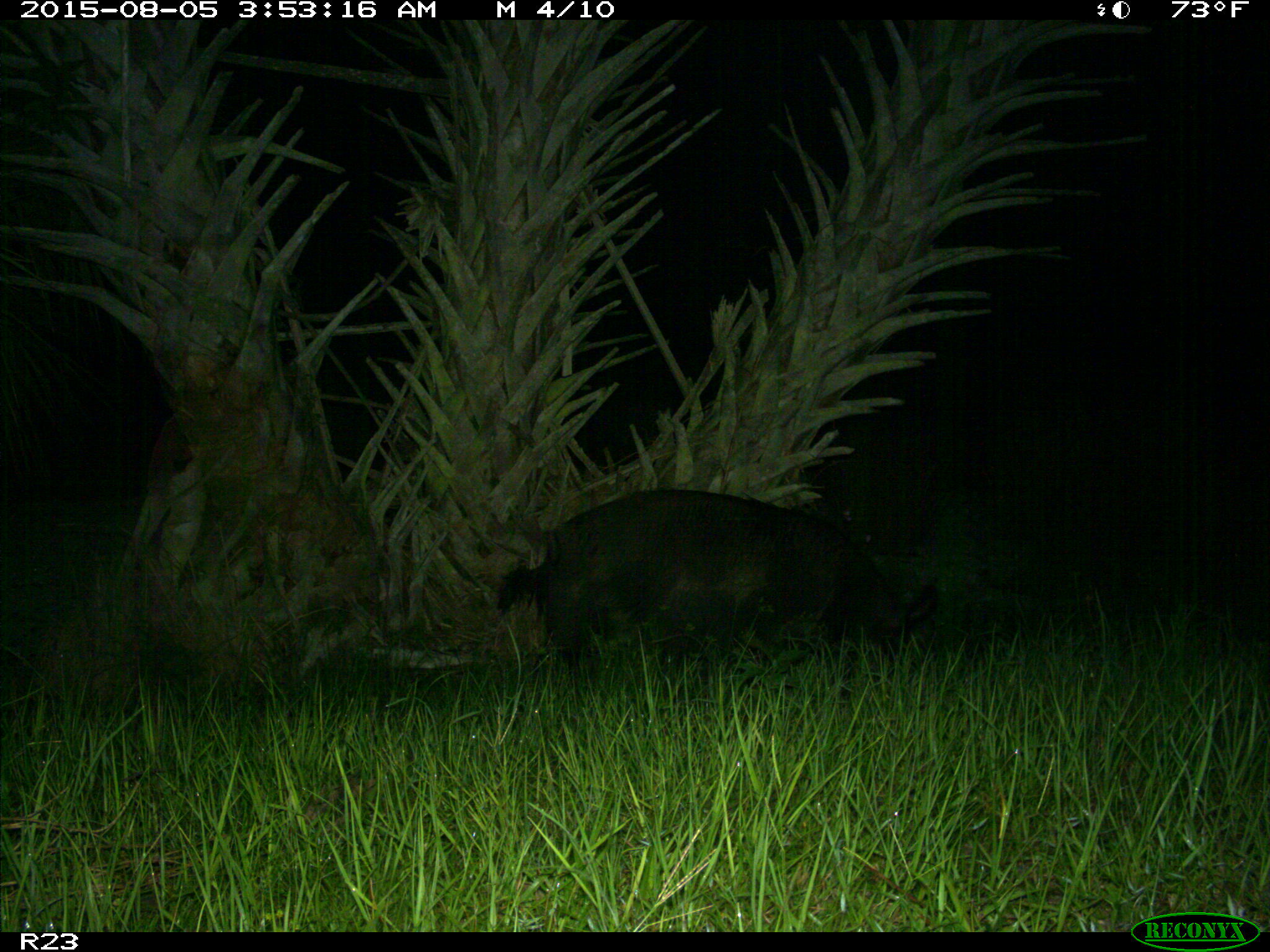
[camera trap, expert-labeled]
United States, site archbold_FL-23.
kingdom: Animalia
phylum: Chordata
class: Mammalia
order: Artiodactyla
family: Suidae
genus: Sus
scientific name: Sus scrofa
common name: wild boar